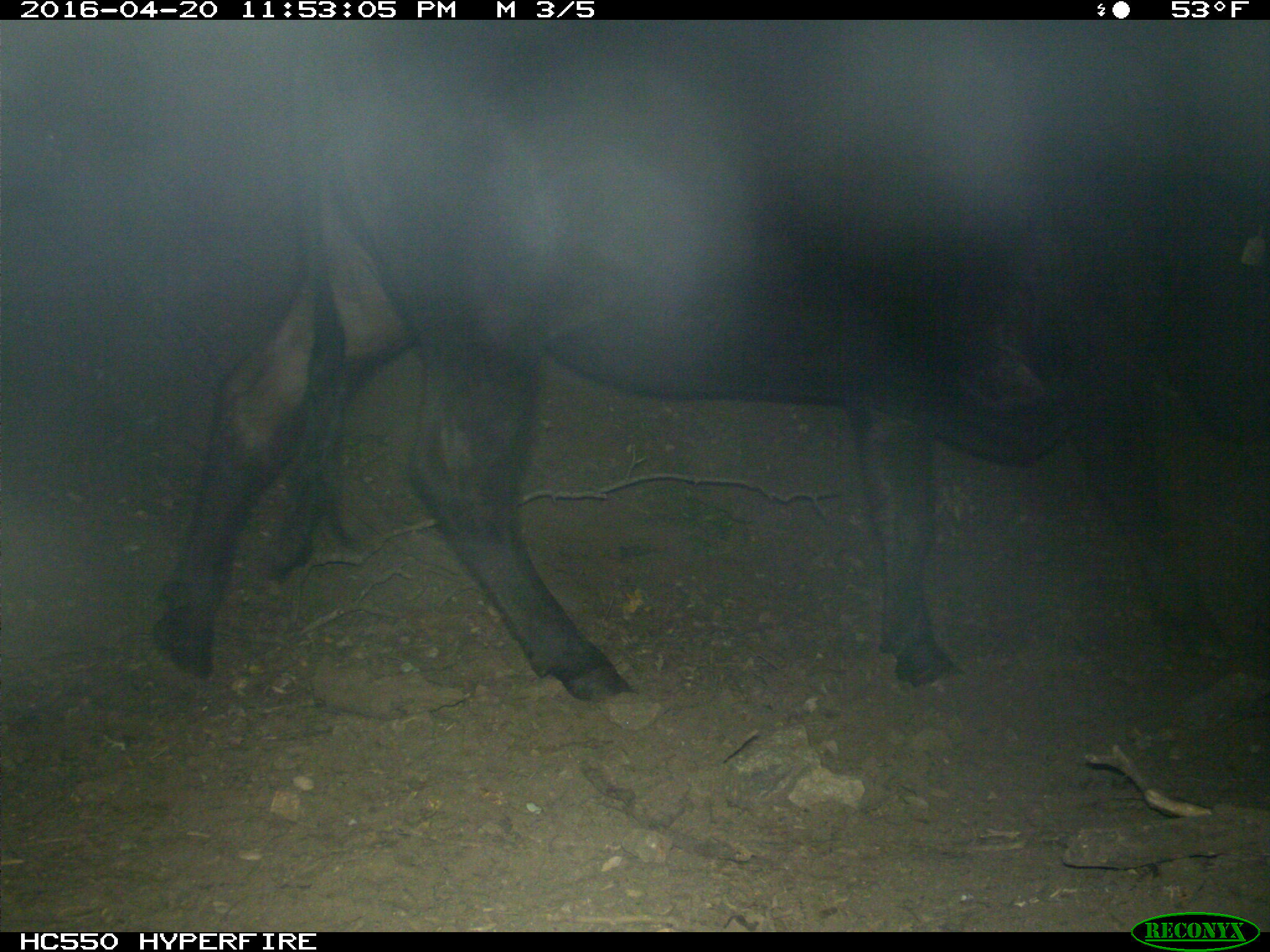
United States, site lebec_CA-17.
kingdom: Animalia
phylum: Chordata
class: Mammalia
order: Artiodactyla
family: Bovidae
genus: Bos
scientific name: Bos taurus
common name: domestic cow